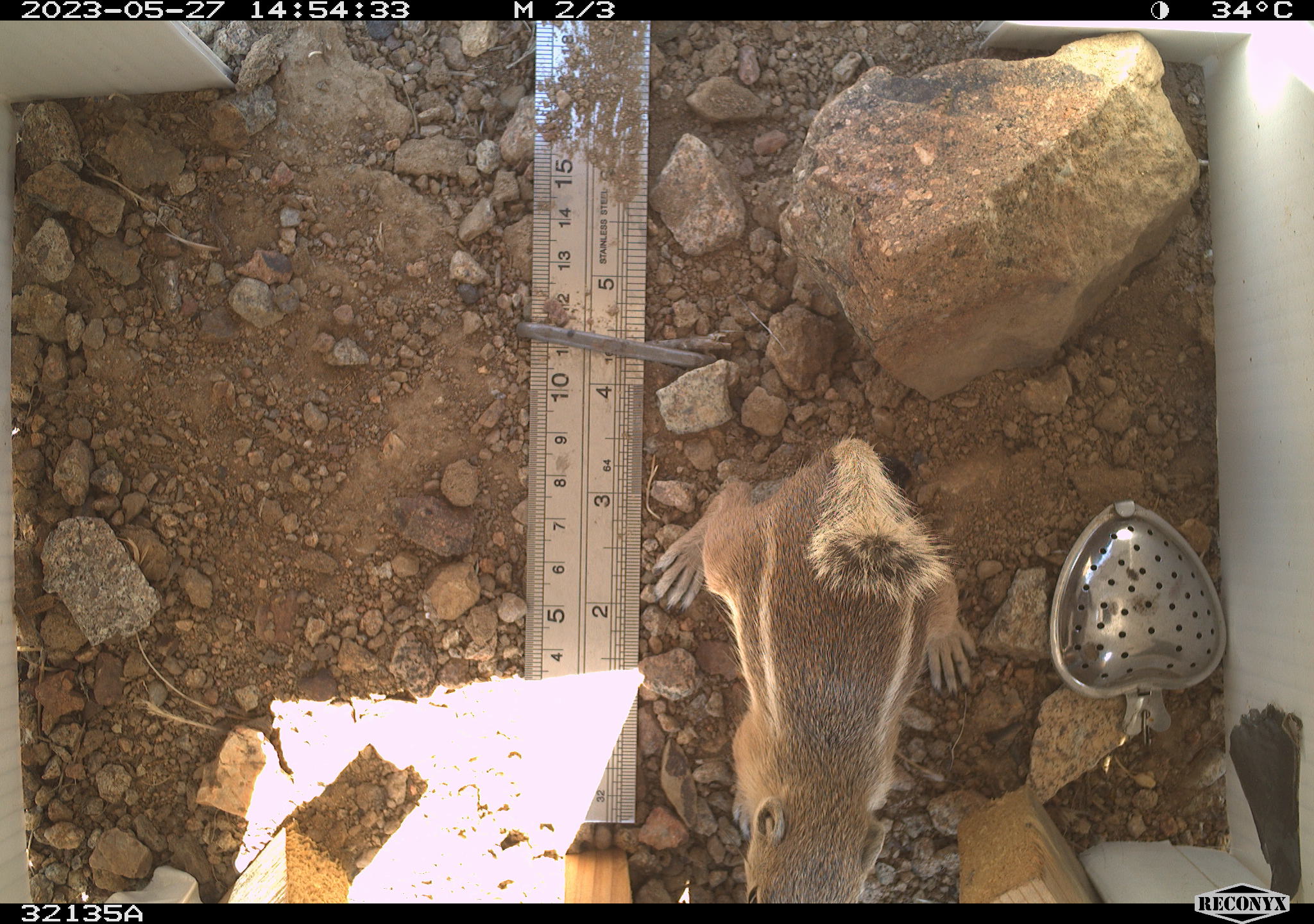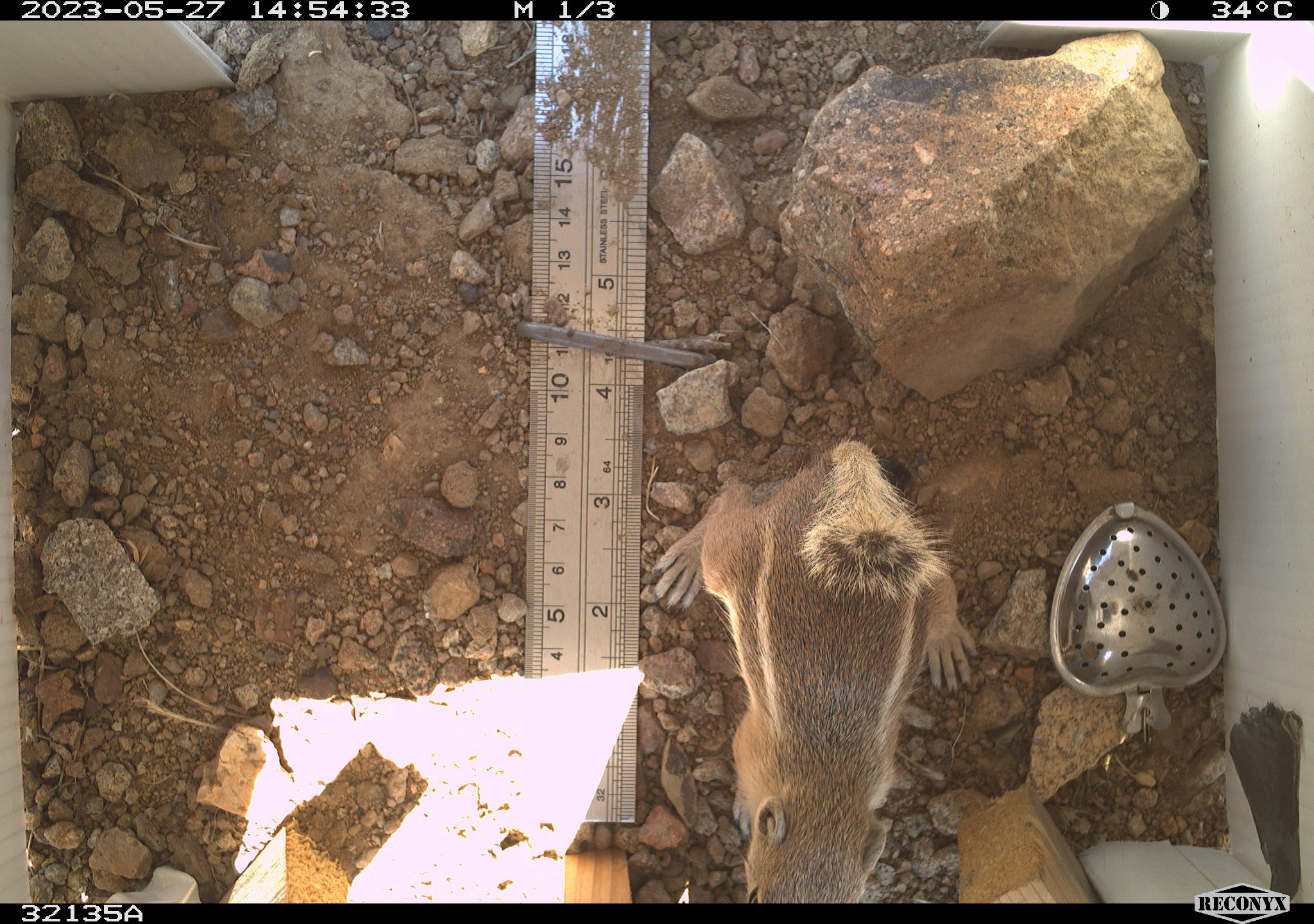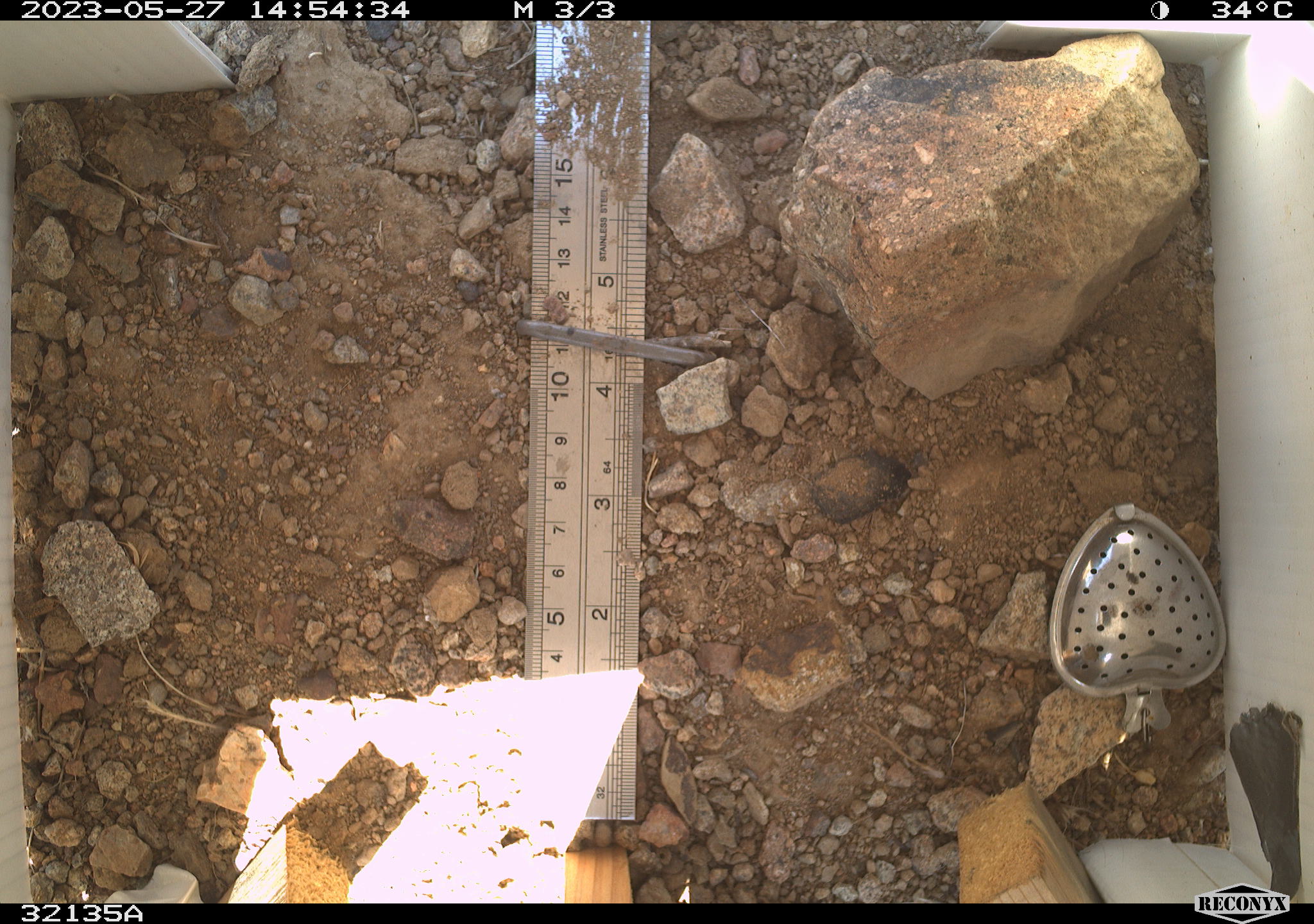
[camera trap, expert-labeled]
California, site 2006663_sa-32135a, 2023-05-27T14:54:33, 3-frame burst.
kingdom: Animalia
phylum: Chordata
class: Mammalia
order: Rodentia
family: Sciuridae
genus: Ammospermophilus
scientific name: Ammospermophilus leucurus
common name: white-tailed antelope squirrel